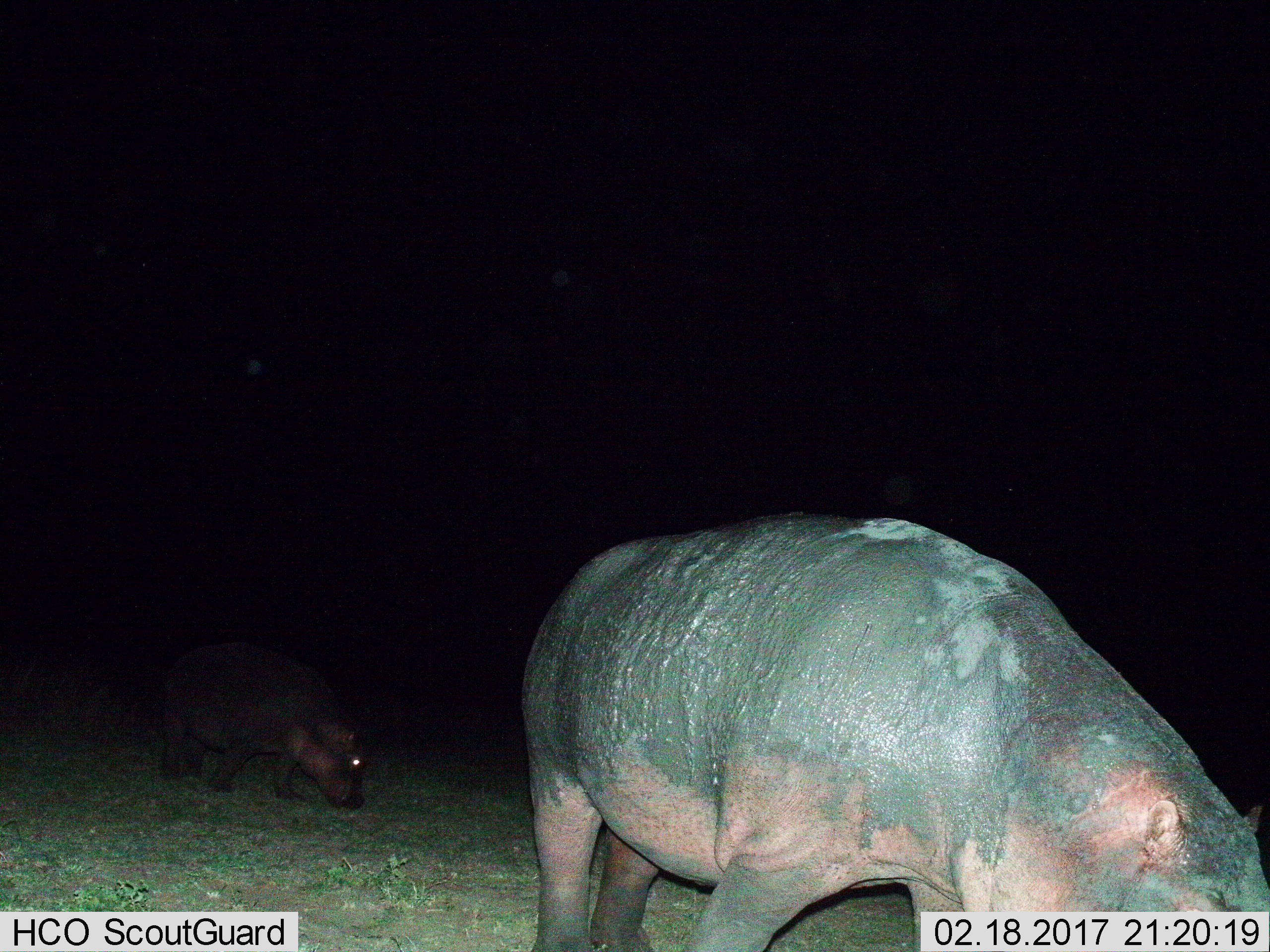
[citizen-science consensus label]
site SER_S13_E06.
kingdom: Animalia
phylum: Chordata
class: Mammalia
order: Artiodactyla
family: Hippopotamidae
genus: Hippopotamus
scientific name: Hippopotamus amphibius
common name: hippopotamus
Hippopotamus (Hippopotamus amphibius), count 2. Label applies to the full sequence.